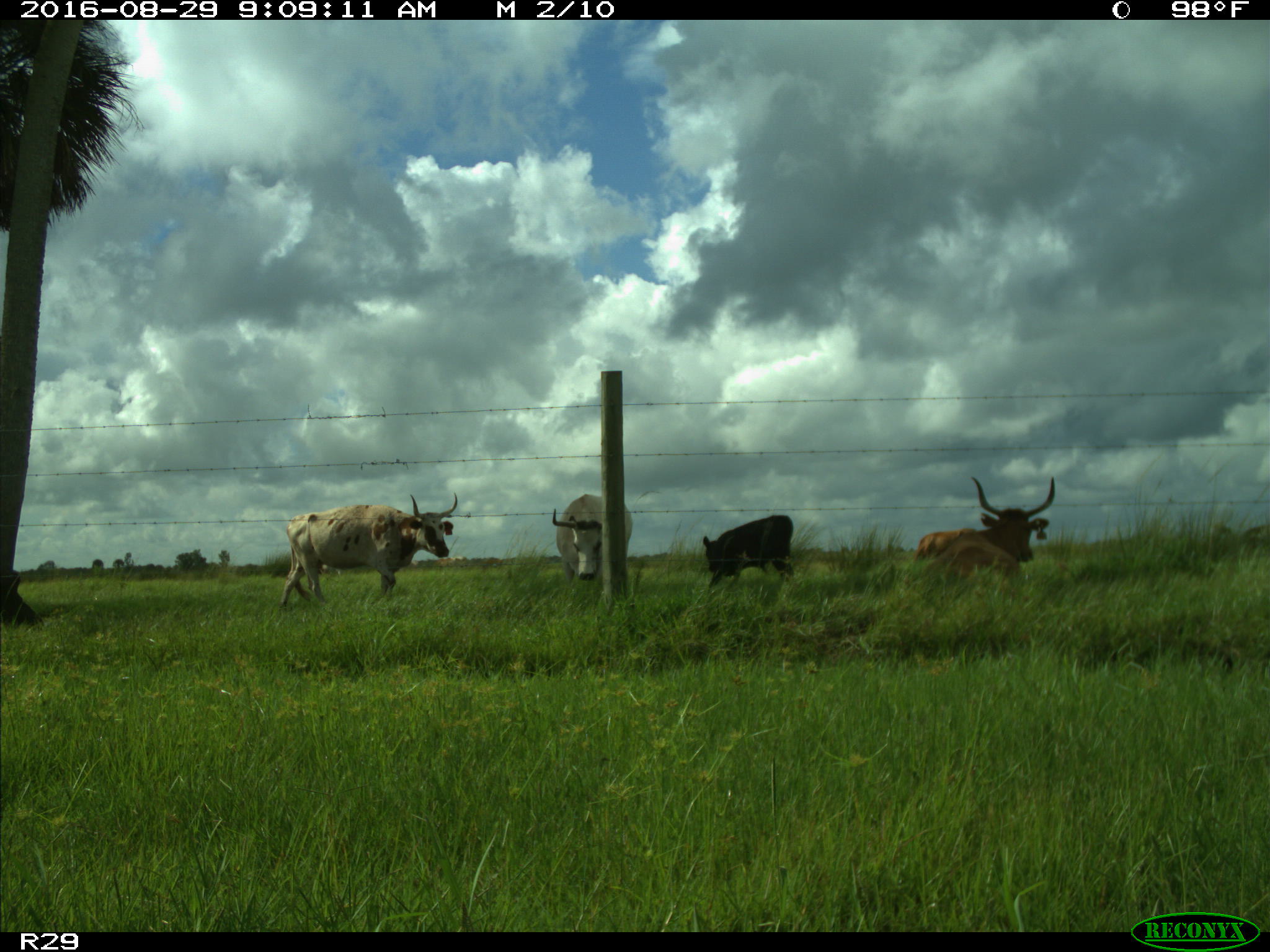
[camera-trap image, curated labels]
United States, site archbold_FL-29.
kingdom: Animalia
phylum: Chordata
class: Mammalia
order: Artiodactyla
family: Bovidae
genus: Bos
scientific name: Bos taurus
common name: domestic cow